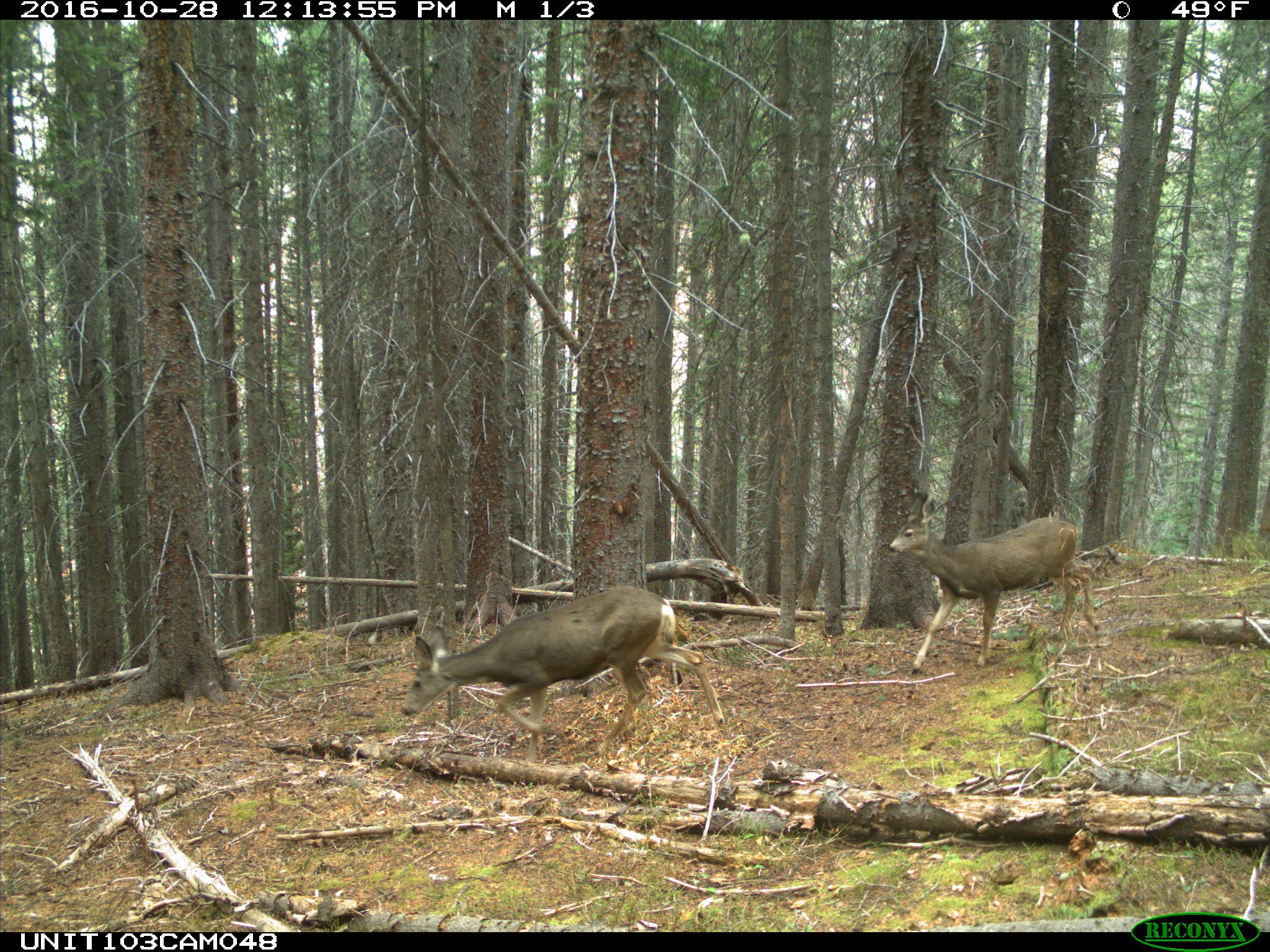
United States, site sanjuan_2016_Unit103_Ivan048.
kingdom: Animalia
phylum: Chordata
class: Mammalia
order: Artiodactyla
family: Cervidae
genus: Odocoileus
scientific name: Odocoileus hemionus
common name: mule deer